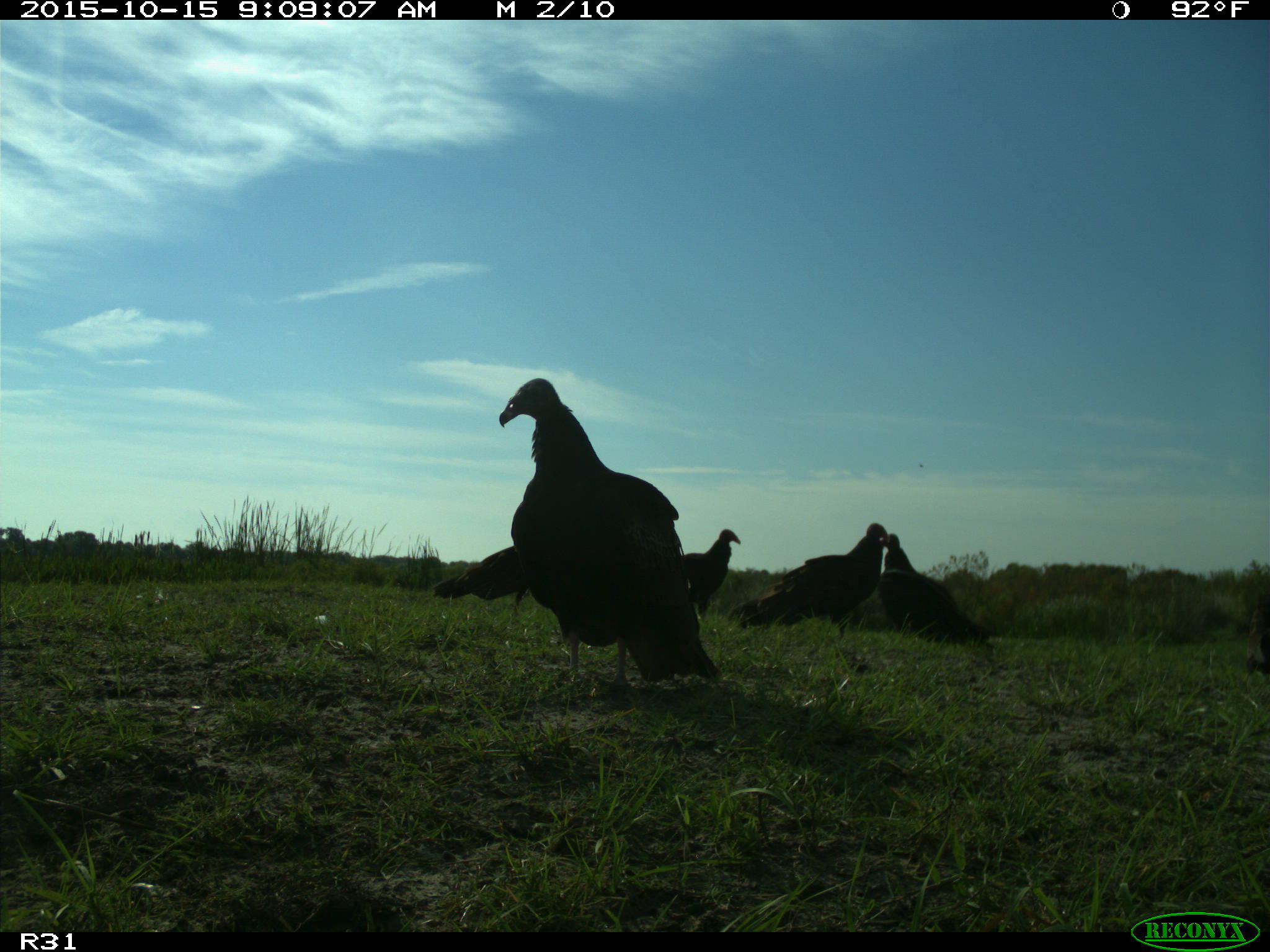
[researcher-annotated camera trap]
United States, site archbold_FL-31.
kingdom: Animalia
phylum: Chordata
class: Aves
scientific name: Aves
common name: birds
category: unidentified bird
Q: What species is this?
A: Unidentified bird (birds) (Aves).